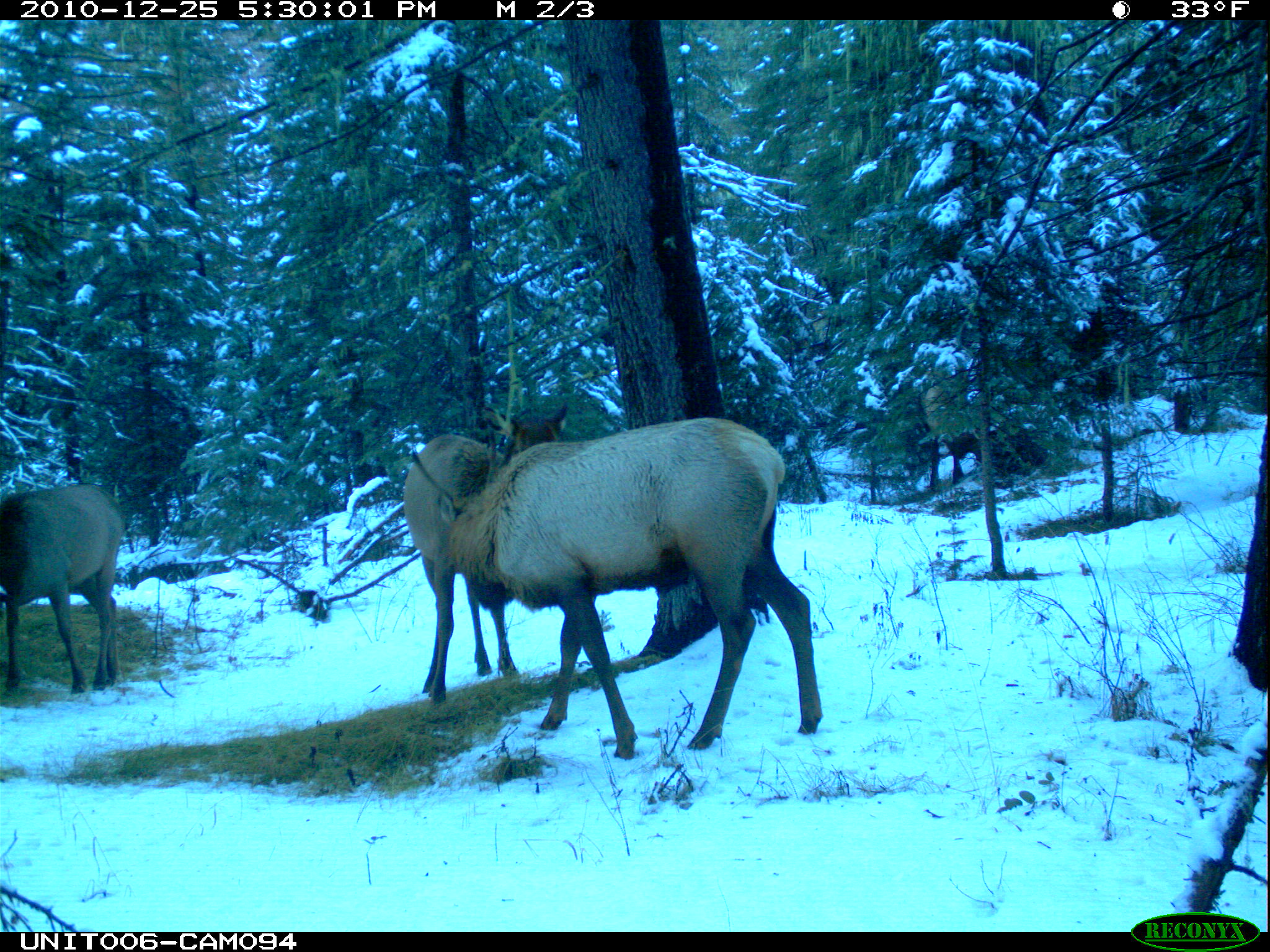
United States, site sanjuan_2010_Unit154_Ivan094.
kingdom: Animalia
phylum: Chordata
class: Mammalia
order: Artiodactyla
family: Cervidae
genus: Cervus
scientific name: Cervus elaphus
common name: red deer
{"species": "Cervus elaphus (red deer)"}